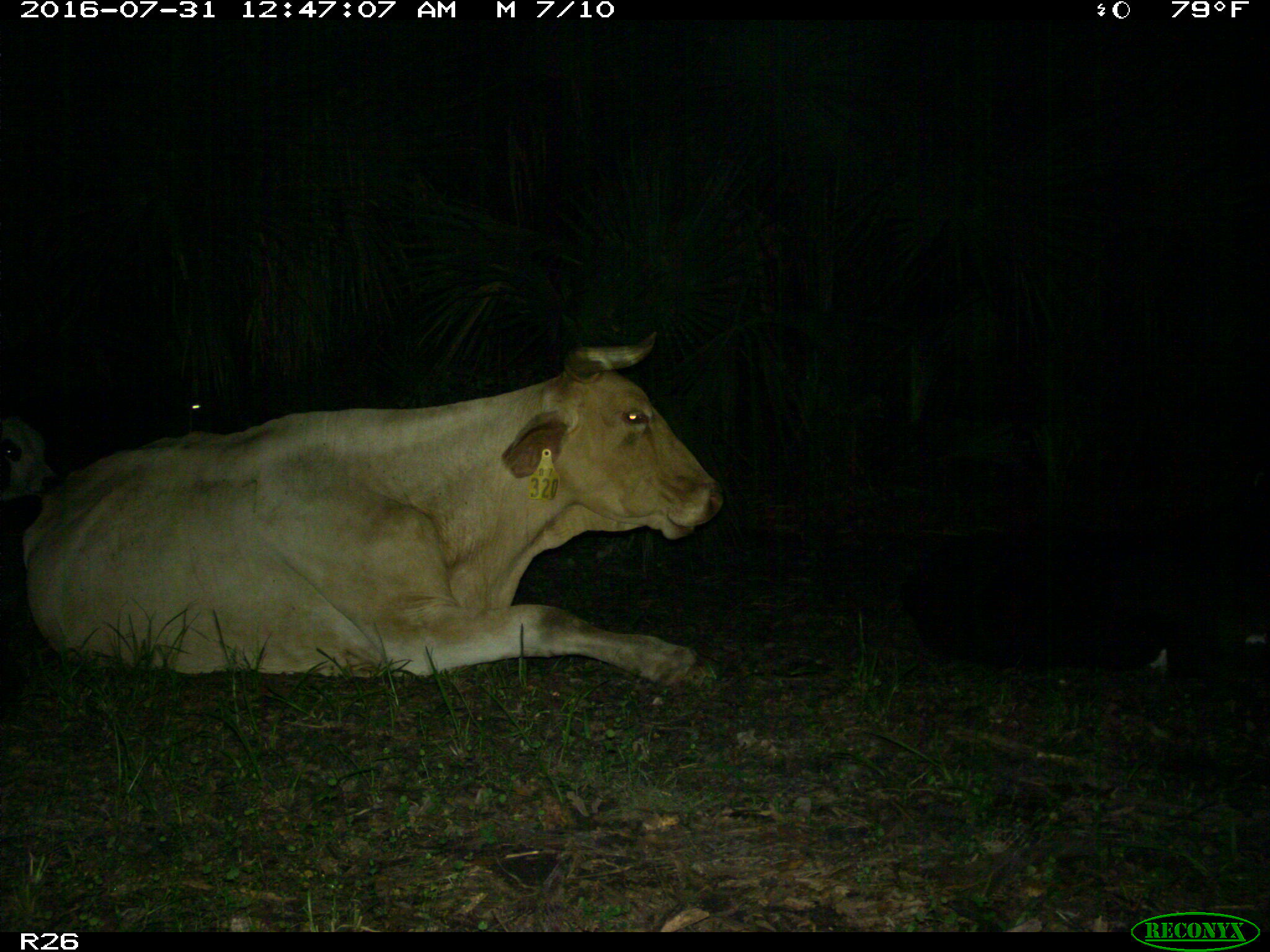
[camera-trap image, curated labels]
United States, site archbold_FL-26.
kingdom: Animalia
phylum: Chordata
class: Mammalia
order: Artiodactyla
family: Bovidae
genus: Bos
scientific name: Bos taurus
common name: domestic cow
Bos taurus (domestic cow).